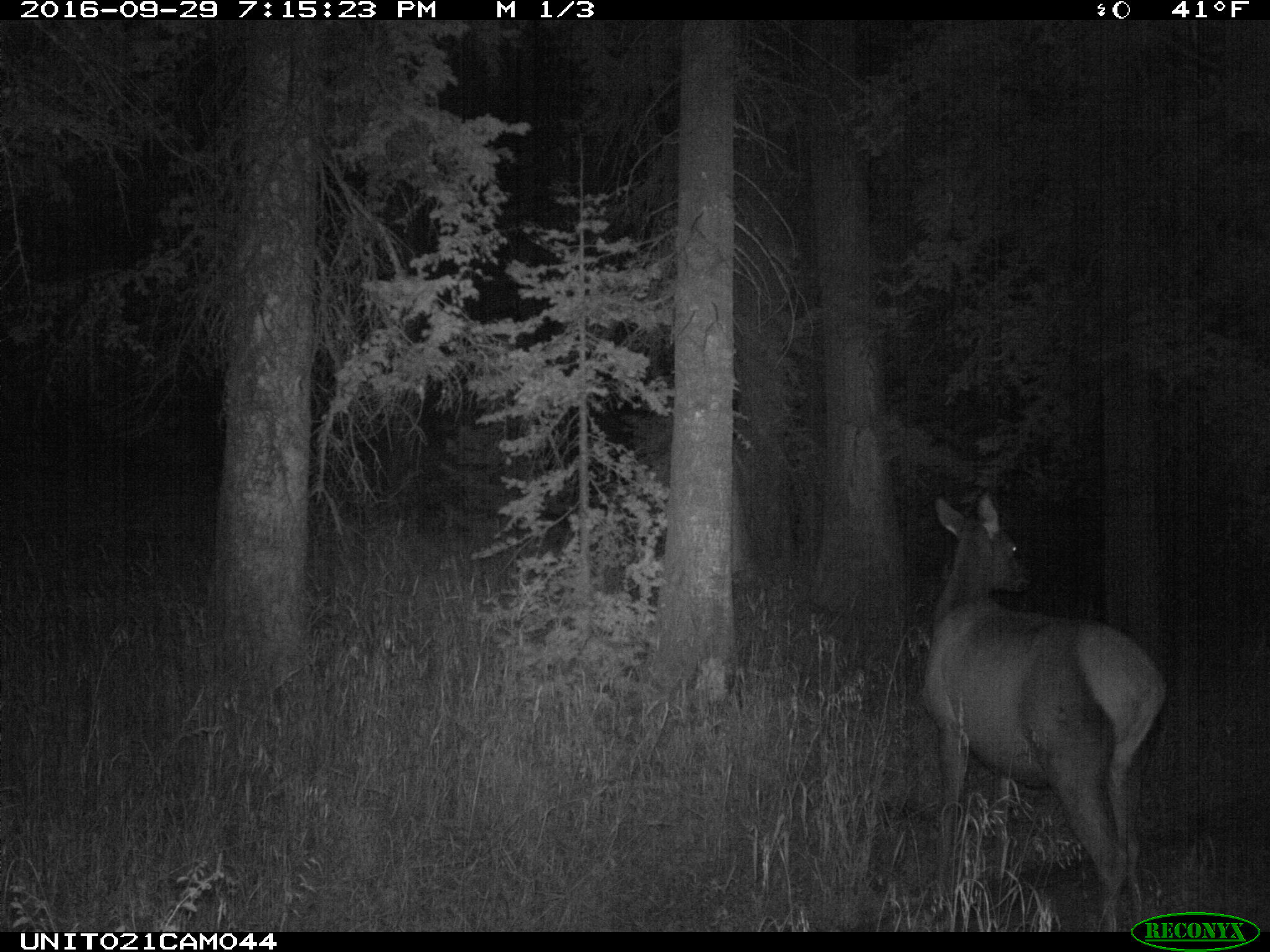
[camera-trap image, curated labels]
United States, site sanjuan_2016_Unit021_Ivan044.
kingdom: Animalia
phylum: Chordata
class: Mammalia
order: Artiodactyla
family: Cervidae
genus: Cervus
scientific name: Cervus elaphus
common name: red deer